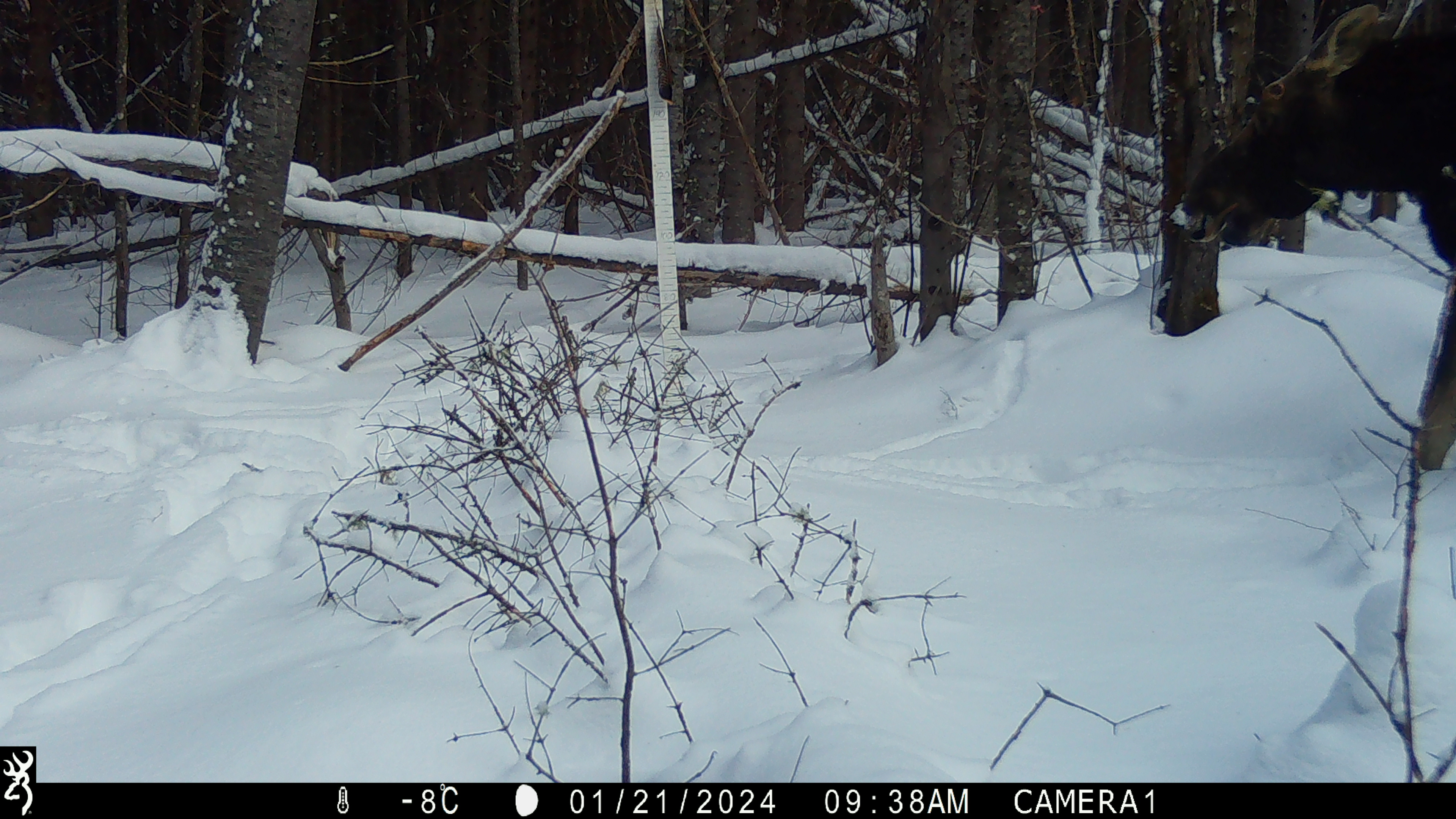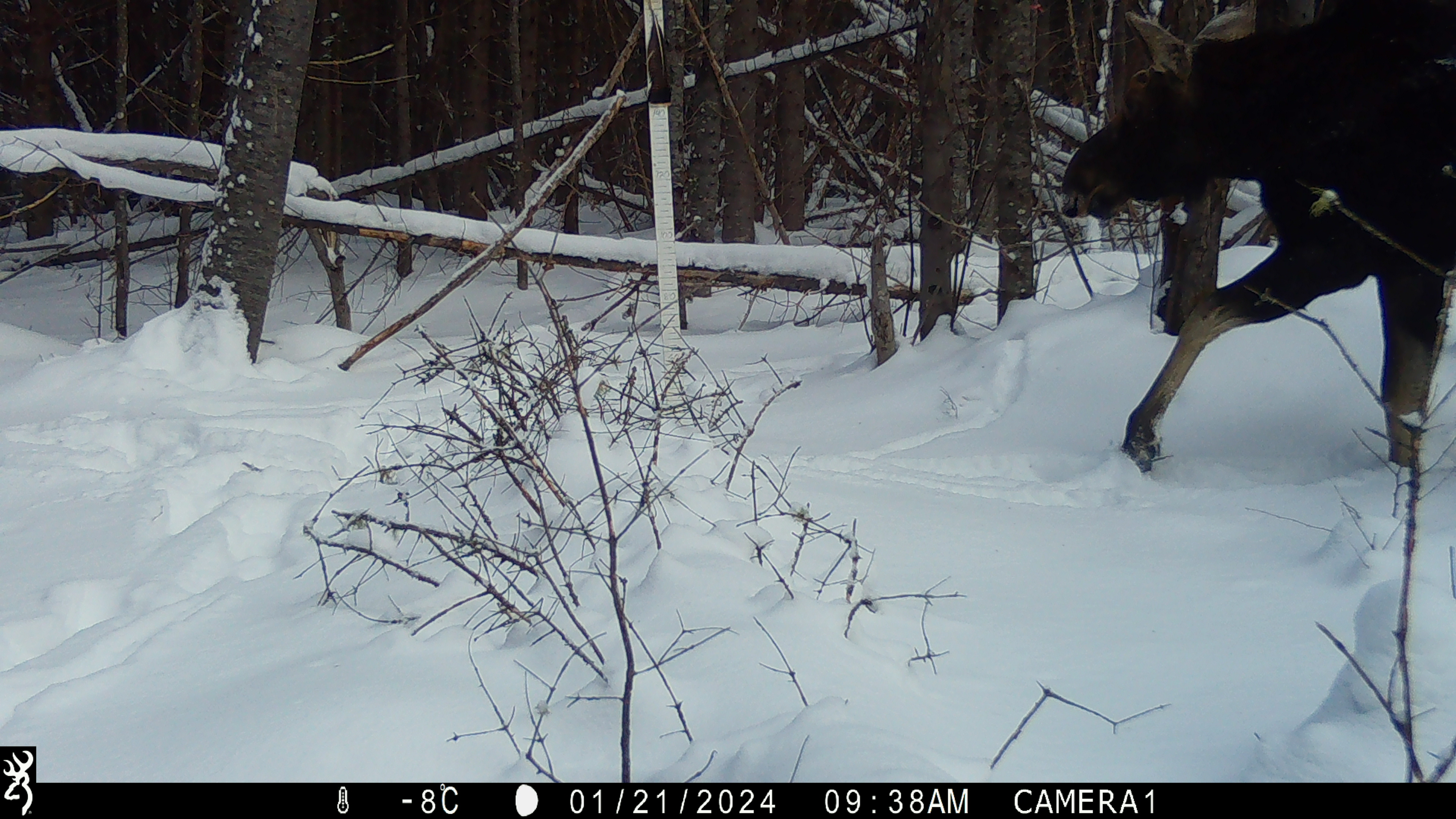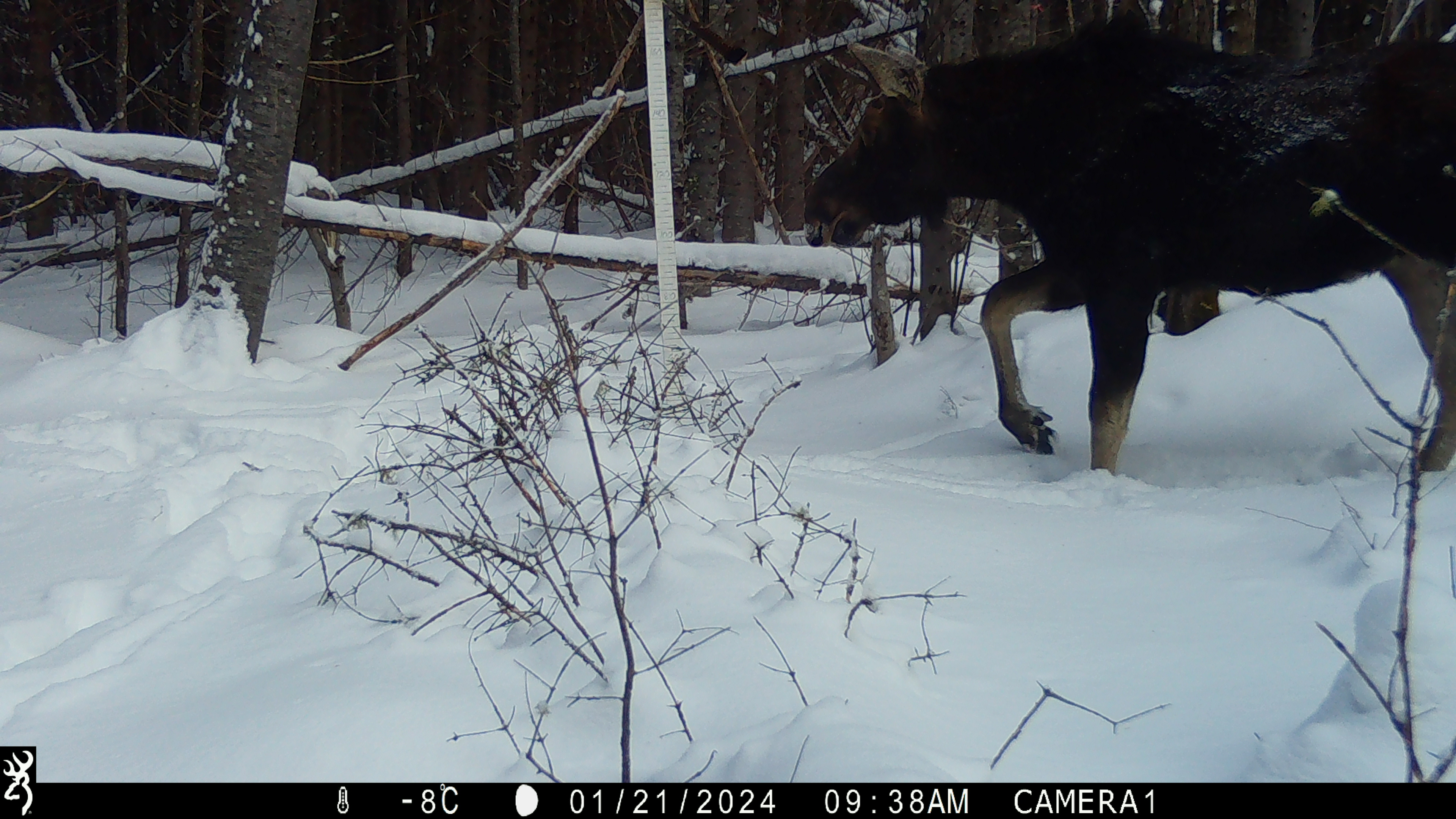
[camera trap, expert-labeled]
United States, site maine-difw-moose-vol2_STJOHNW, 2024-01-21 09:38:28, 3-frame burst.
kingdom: Animalia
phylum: Chordata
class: Mammalia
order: Artiodactyla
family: Cervidae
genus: Alces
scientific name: Alces alces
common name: moose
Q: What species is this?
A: Moose (Alces alces).